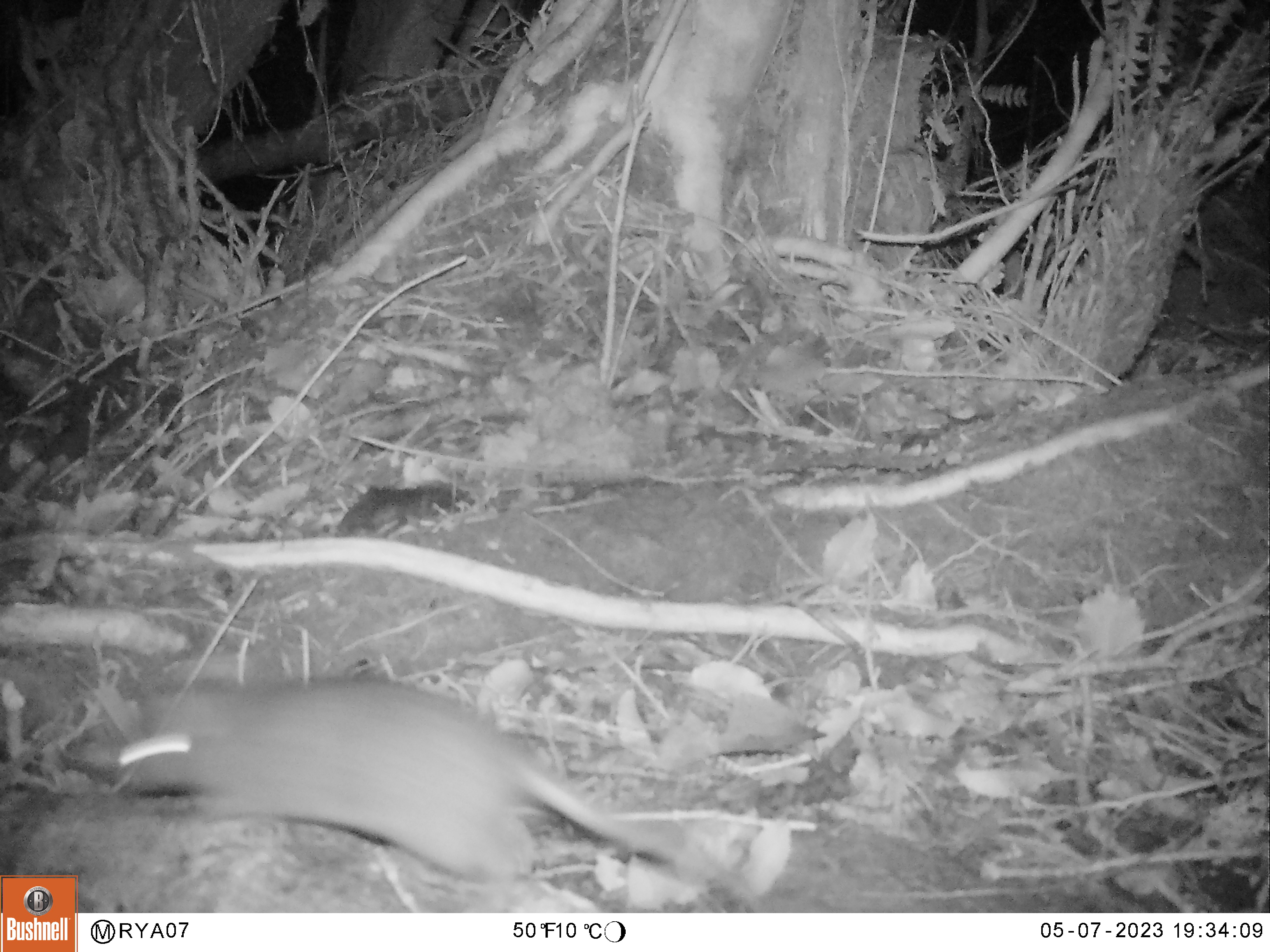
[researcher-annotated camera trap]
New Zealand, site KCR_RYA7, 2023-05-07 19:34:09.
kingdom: Animalia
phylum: Chordata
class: Mammalia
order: Rodentia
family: Muridae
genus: Rattus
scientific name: Rattus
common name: rat